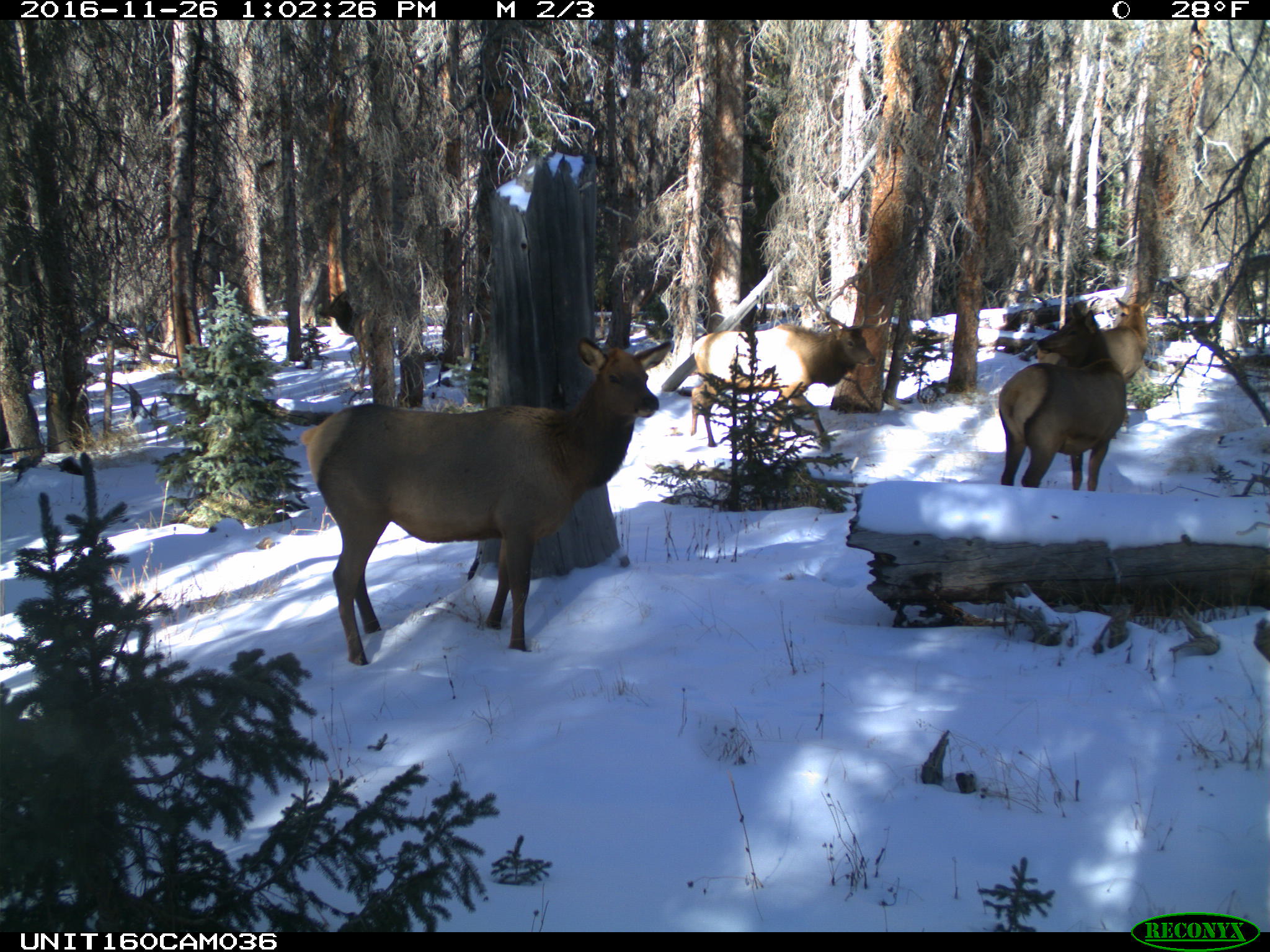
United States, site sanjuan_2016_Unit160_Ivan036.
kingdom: Animalia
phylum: Chordata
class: Mammalia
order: Artiodactyla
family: Cervidae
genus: Cervus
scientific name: Cervus elaphus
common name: red deer